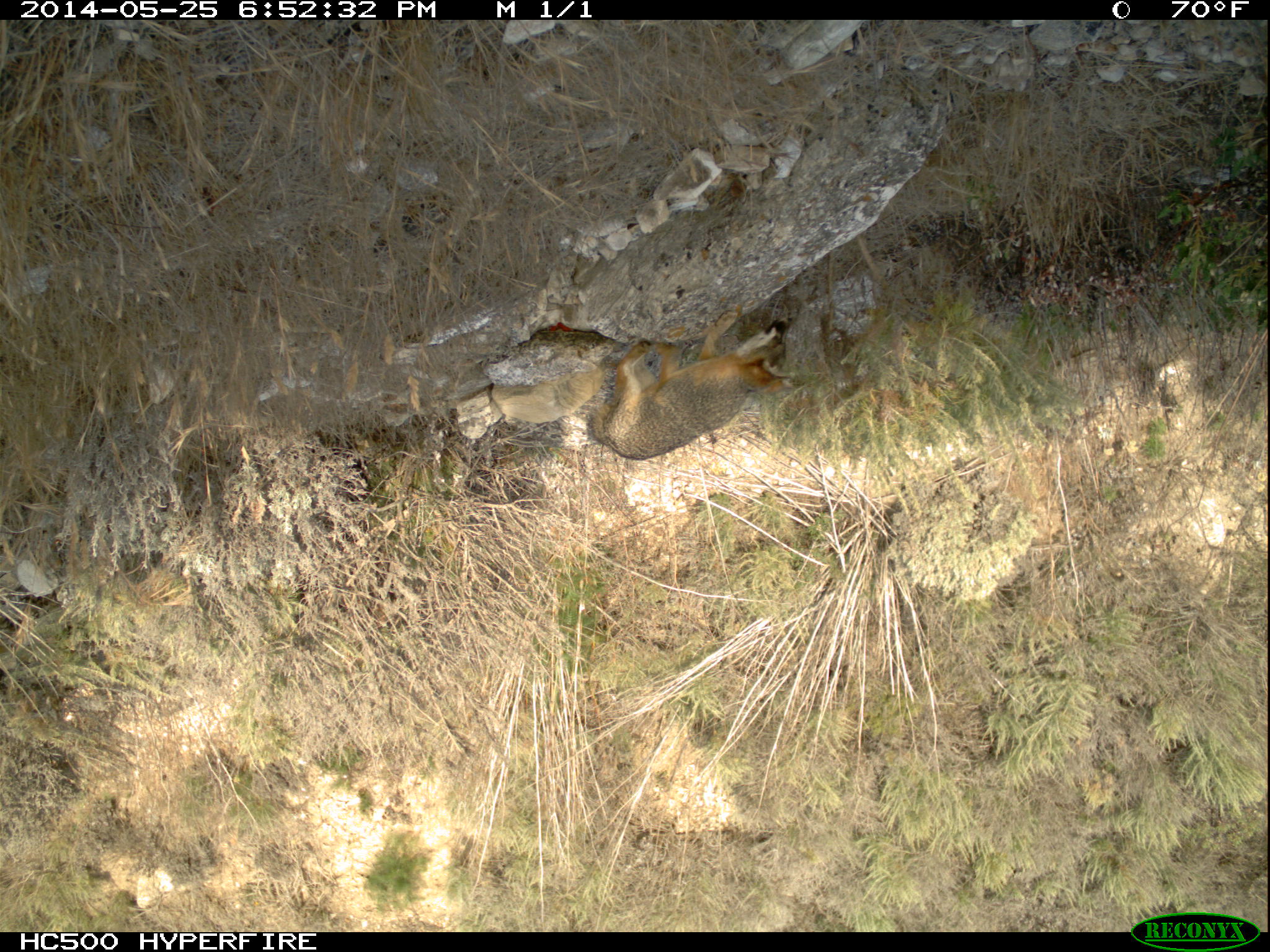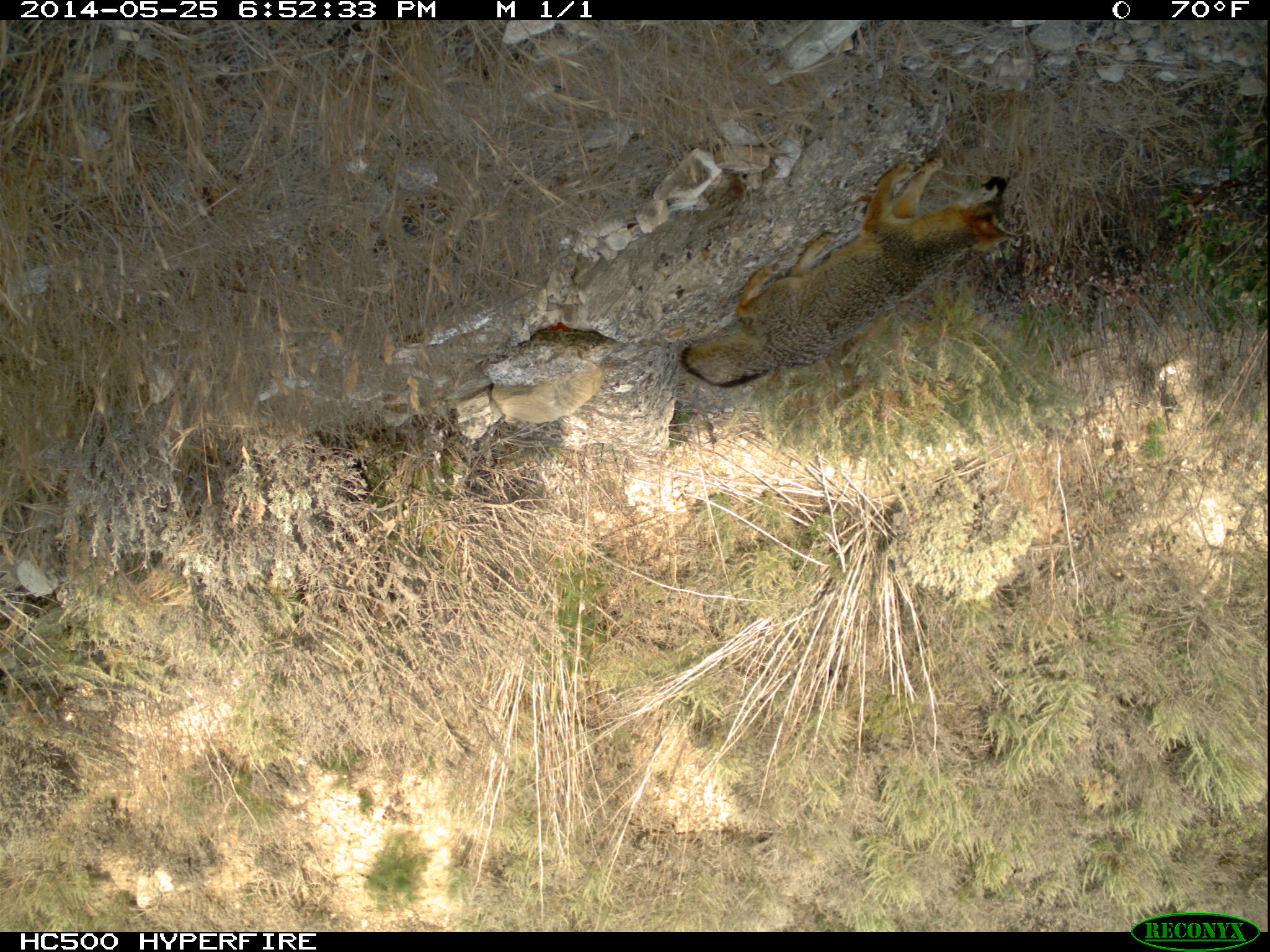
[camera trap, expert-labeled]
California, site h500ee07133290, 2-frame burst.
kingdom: Animalia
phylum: Chordata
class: Mammalia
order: Carnivora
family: Canidae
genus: Urocyon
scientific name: Urocyon littoralis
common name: island fox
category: fox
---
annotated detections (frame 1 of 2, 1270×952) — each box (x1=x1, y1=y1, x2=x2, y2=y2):
fox: (x1=591, y1=311, x2=792, y2=460)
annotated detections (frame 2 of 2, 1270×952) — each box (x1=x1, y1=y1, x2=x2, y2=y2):
fox: (x1=679, y1=153, x2=1023, y2=386)